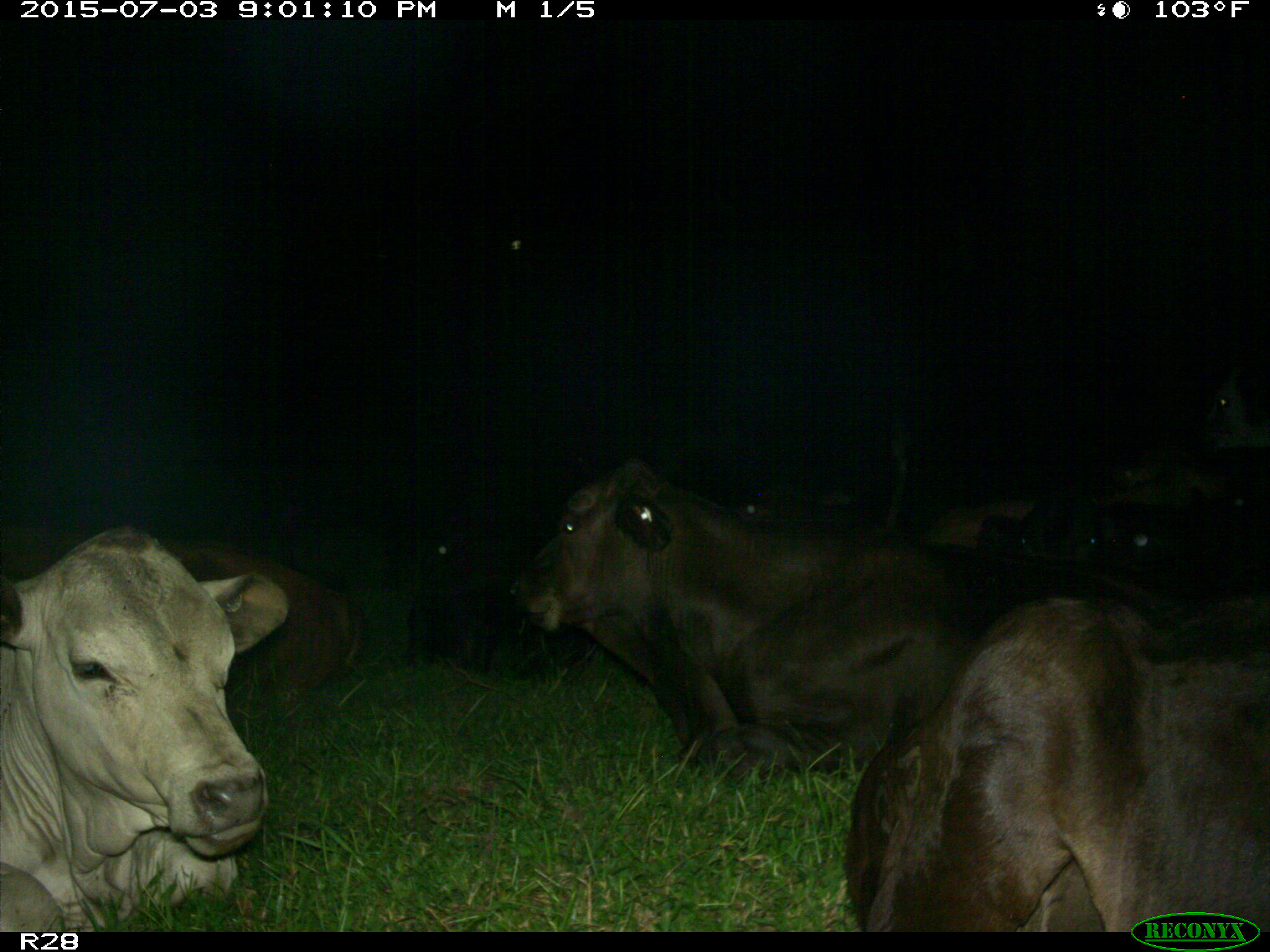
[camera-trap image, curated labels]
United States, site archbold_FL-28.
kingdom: Animalia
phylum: Chordata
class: Mammalia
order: Artiodactyla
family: Bovidae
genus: Bos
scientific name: Bos taurus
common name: domestic cow